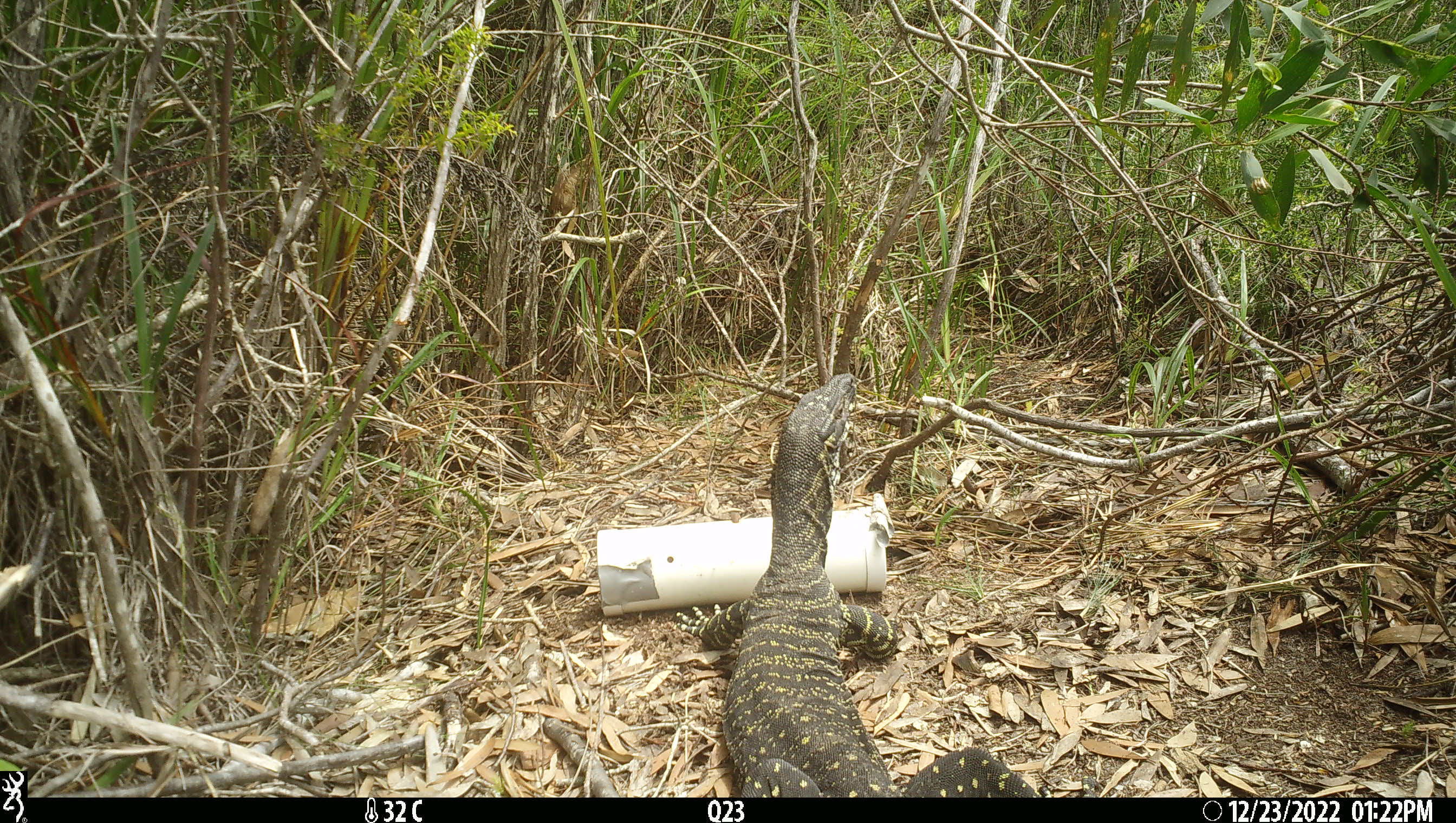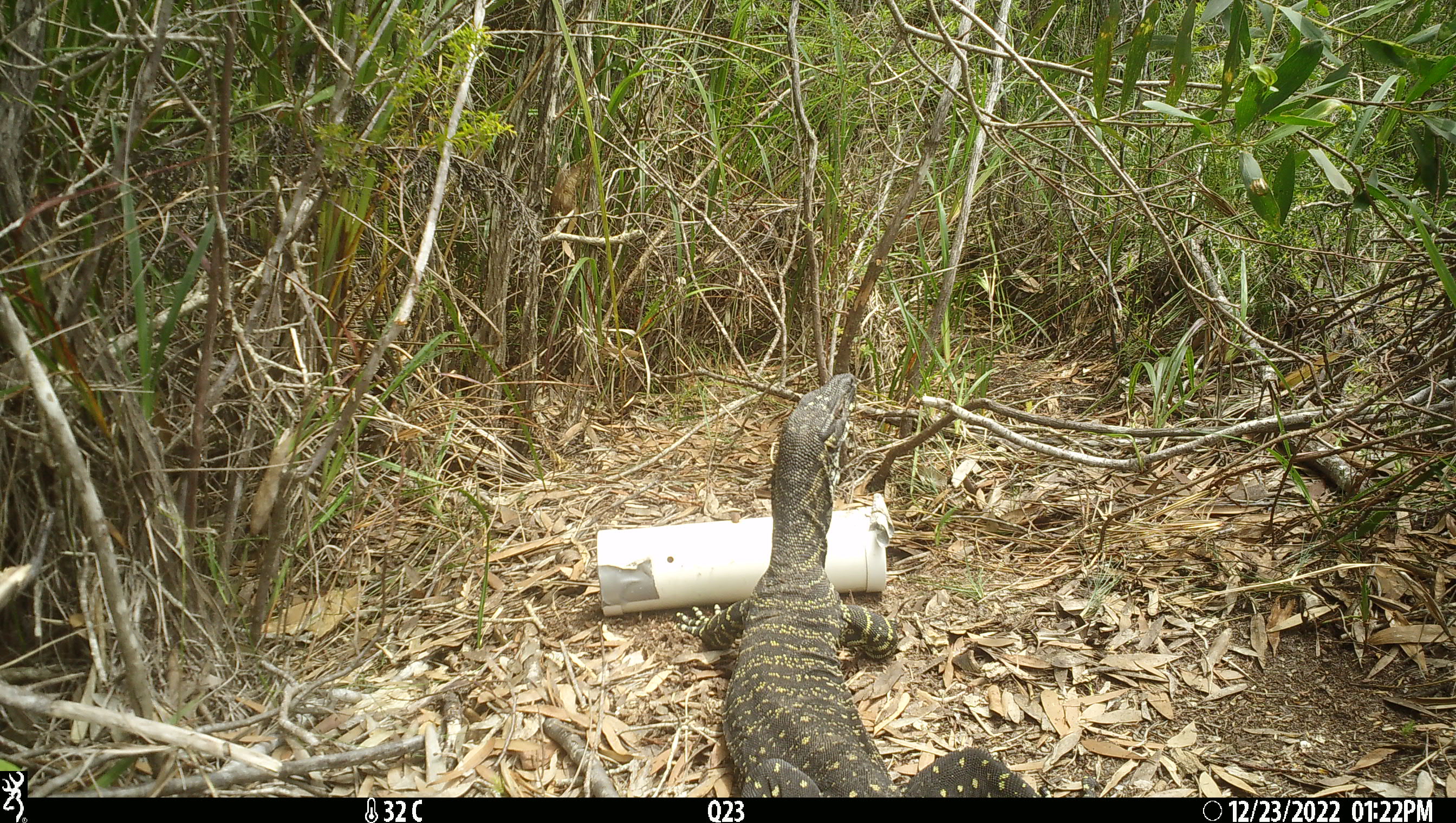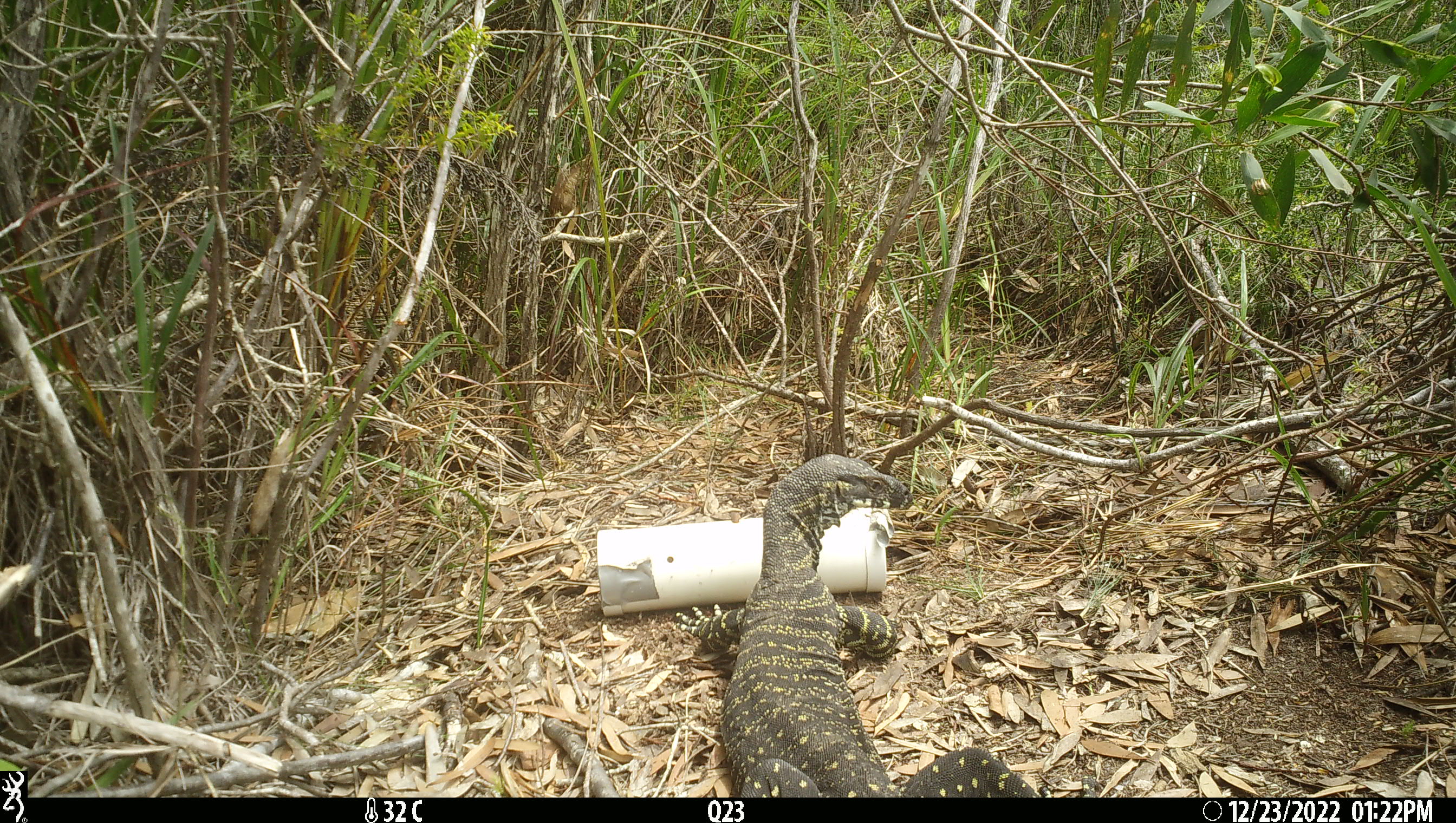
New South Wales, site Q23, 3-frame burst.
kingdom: Animalia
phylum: Chordata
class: Reptilia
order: Squamata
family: Varanidae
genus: Varanus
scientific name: Varanus varius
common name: lace monitor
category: goanna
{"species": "goanna (lace monitor) (Varanus varius)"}